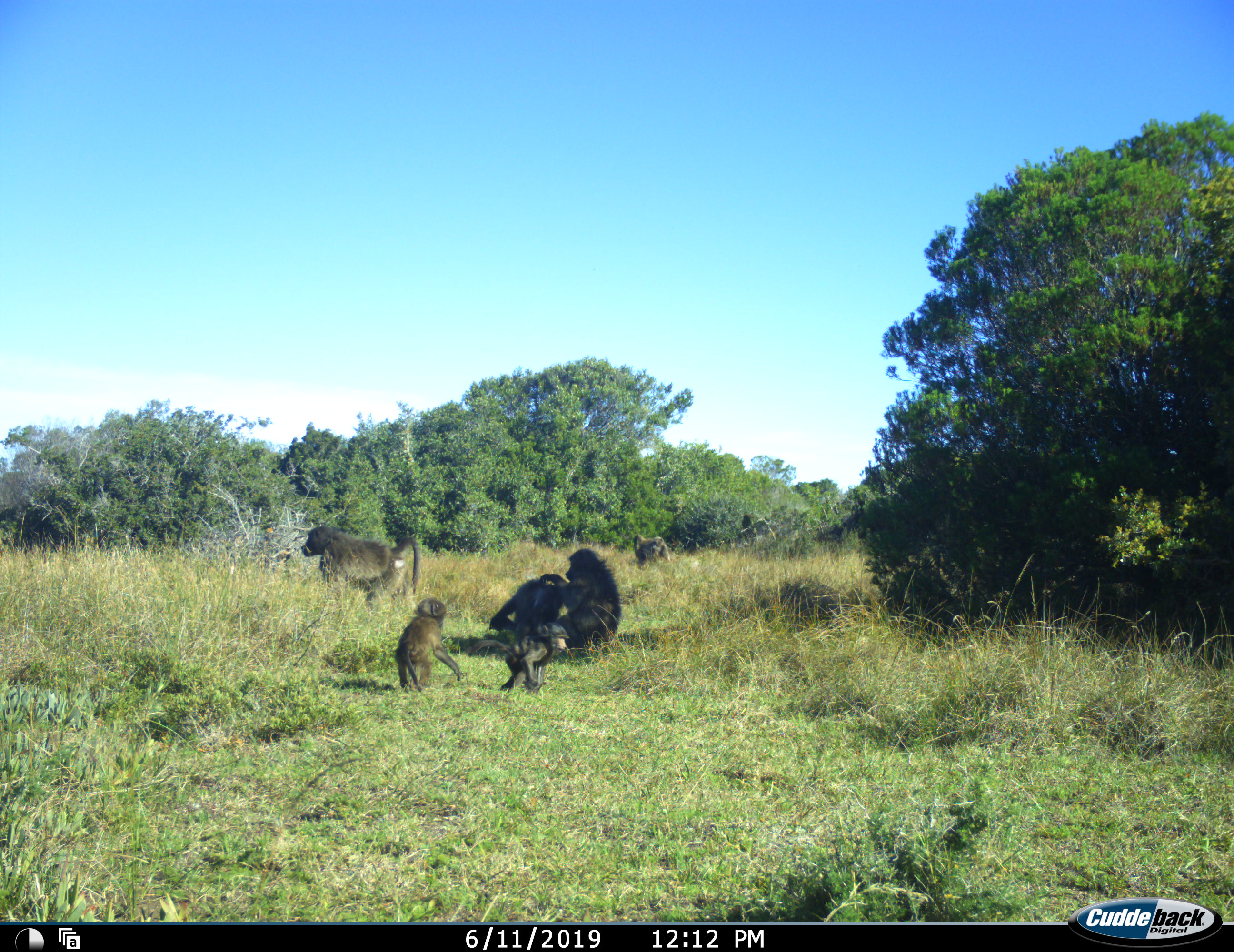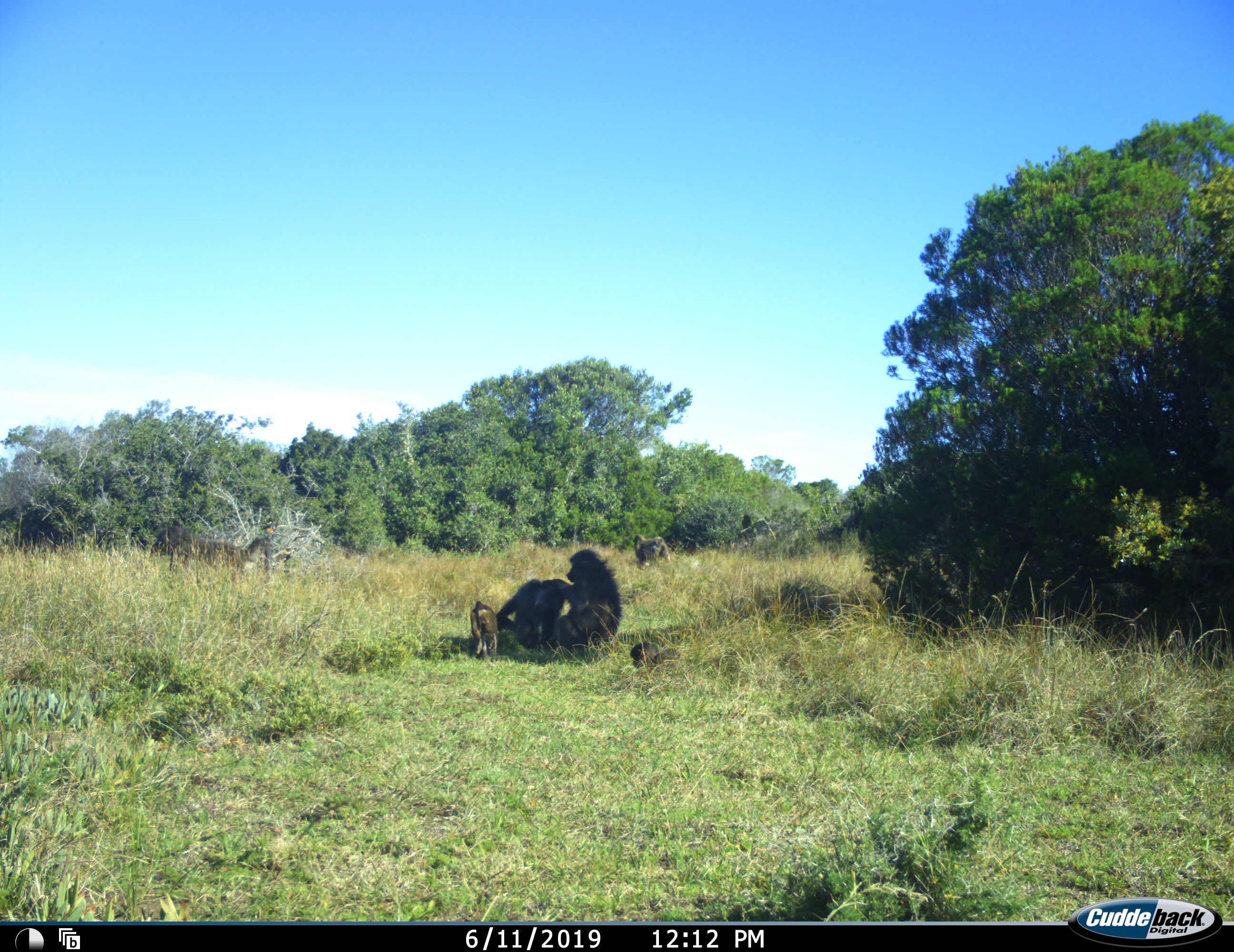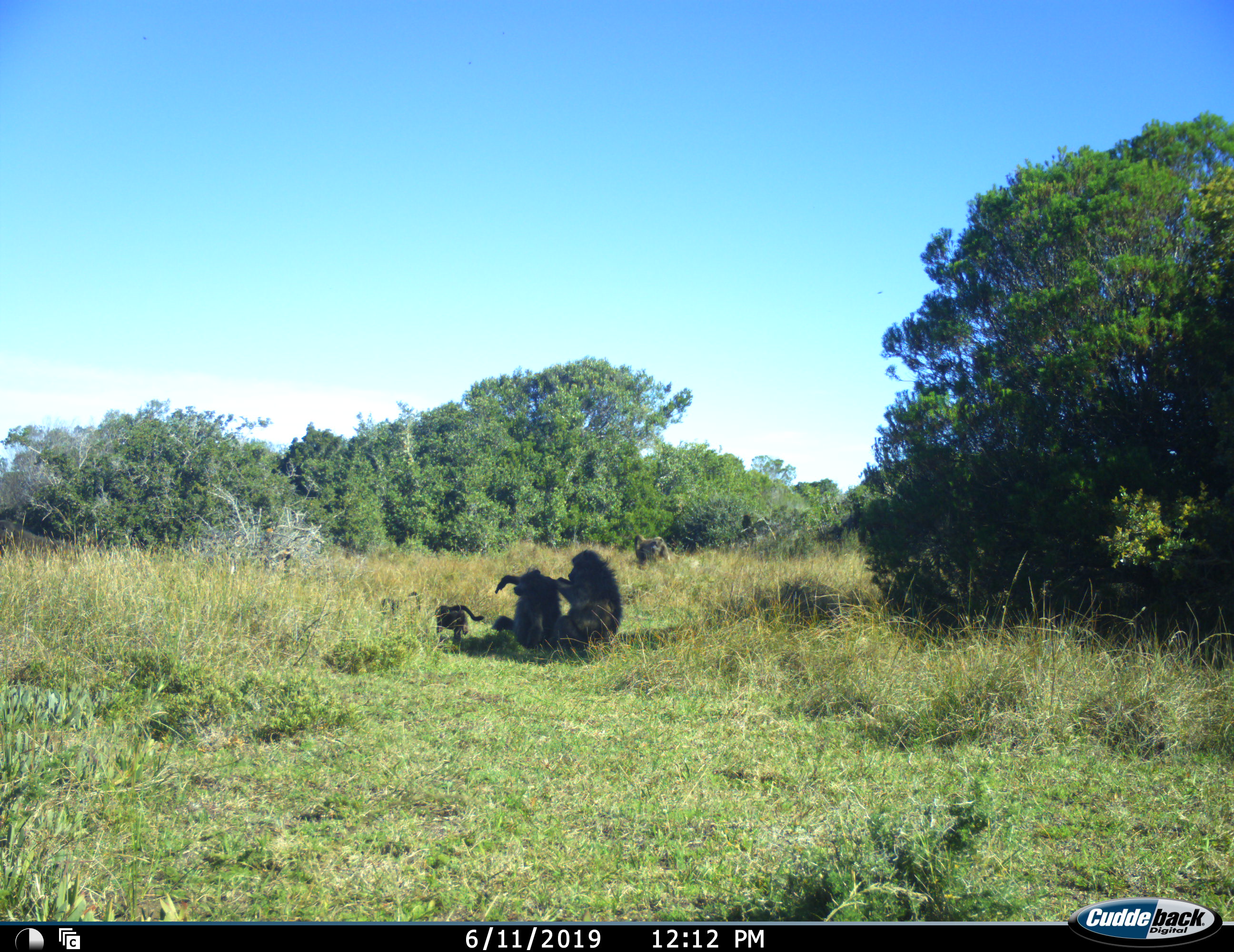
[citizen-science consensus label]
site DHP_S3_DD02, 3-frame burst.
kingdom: Animalia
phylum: Chordata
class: Mammalia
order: Primates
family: Cercopithecidae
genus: Papio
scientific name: Papio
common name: baboon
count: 6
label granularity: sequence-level